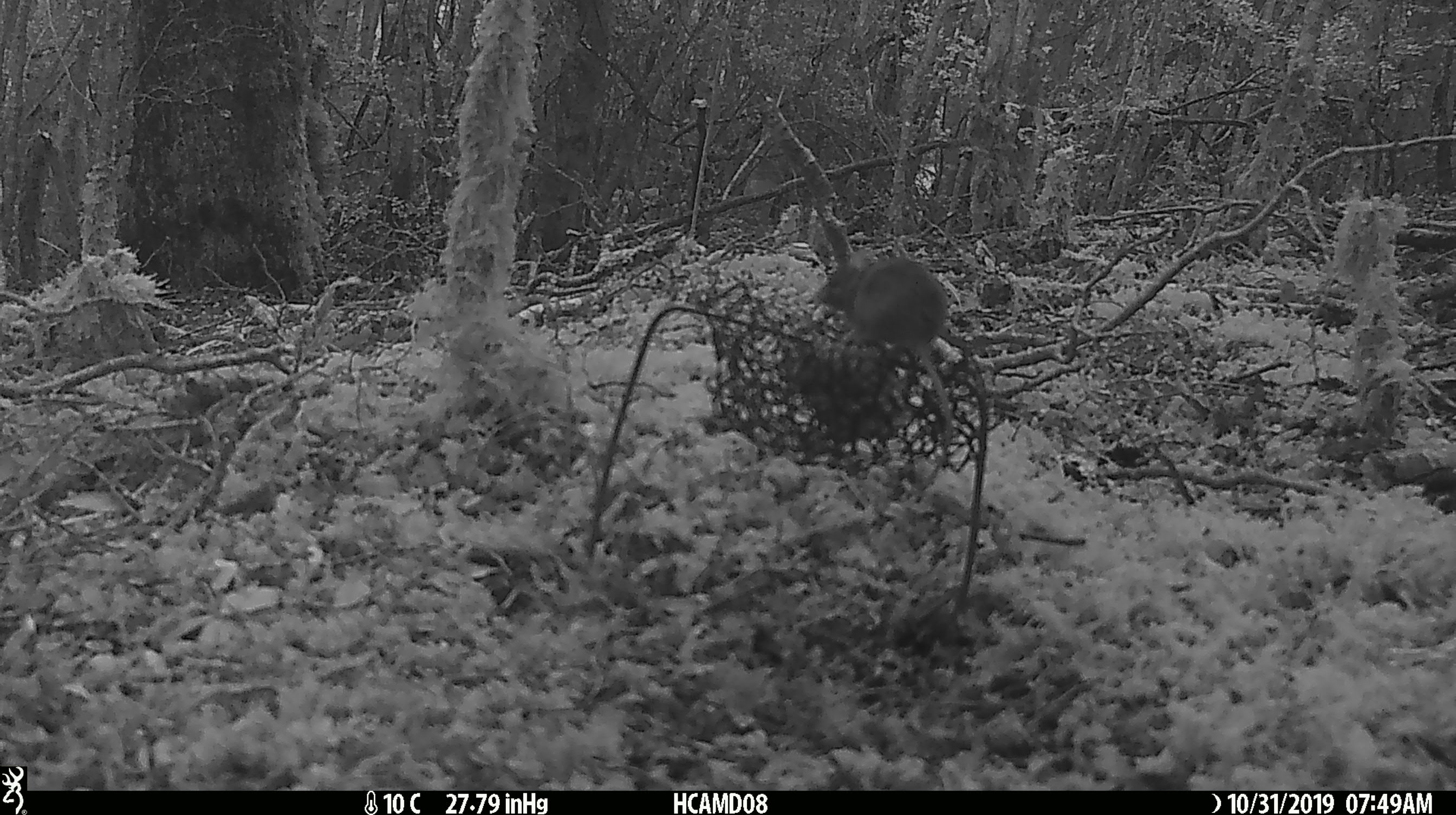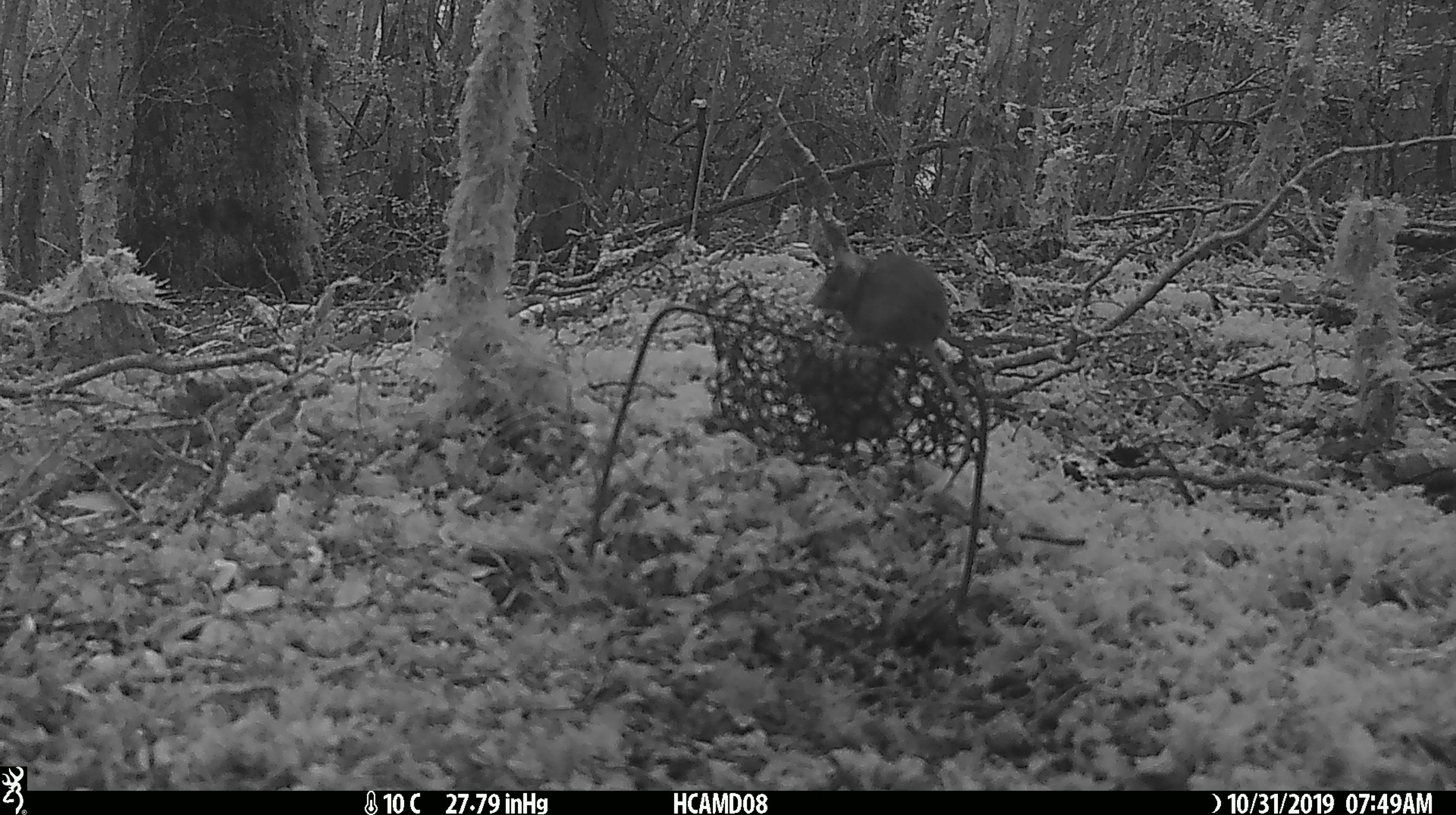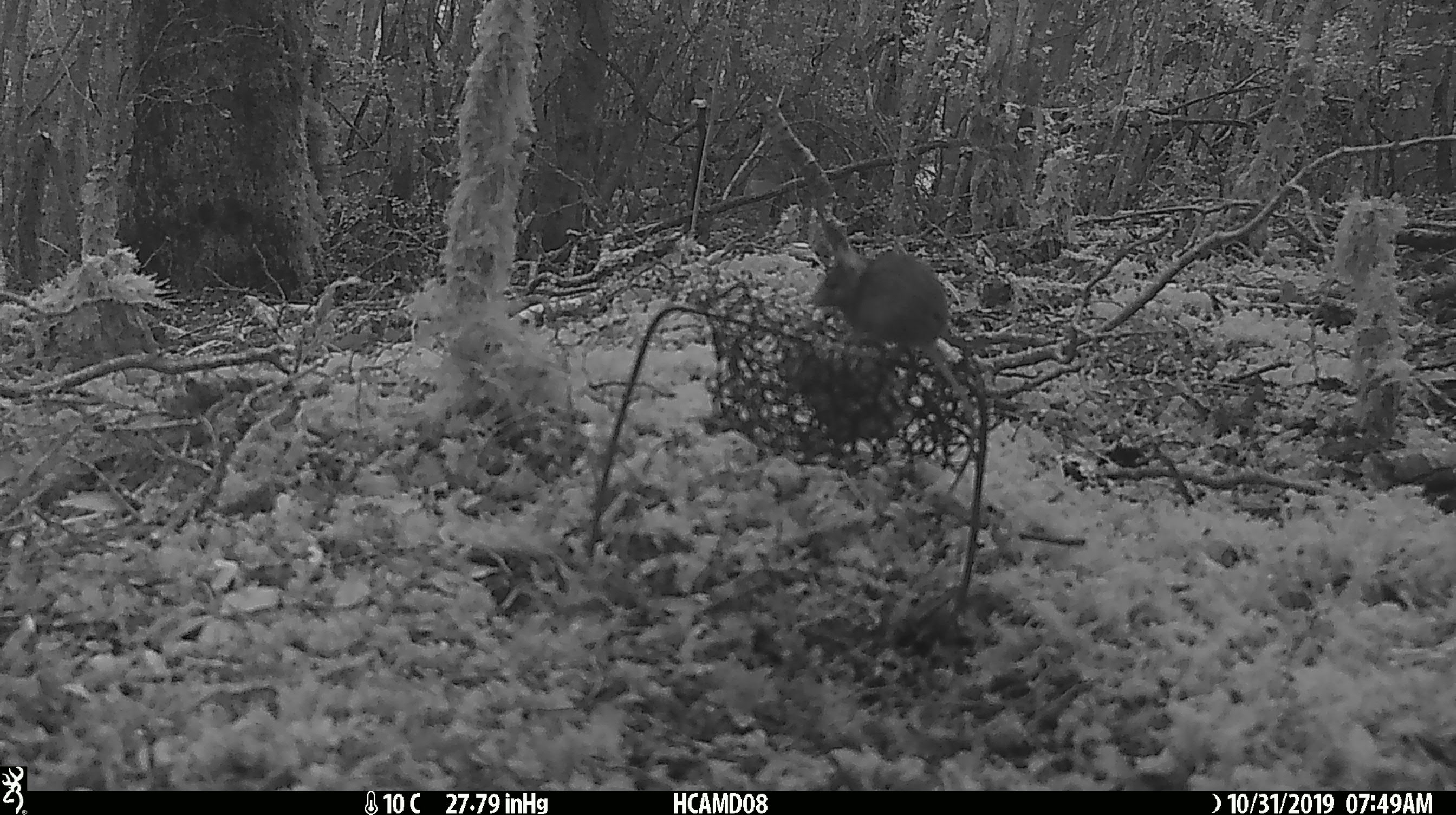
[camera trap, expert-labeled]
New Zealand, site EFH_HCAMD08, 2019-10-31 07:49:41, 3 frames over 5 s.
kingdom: Animalia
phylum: Chordata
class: Mammalia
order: Rodentia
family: Muridae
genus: Mus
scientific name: Mus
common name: mouse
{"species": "mouse (Mus)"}